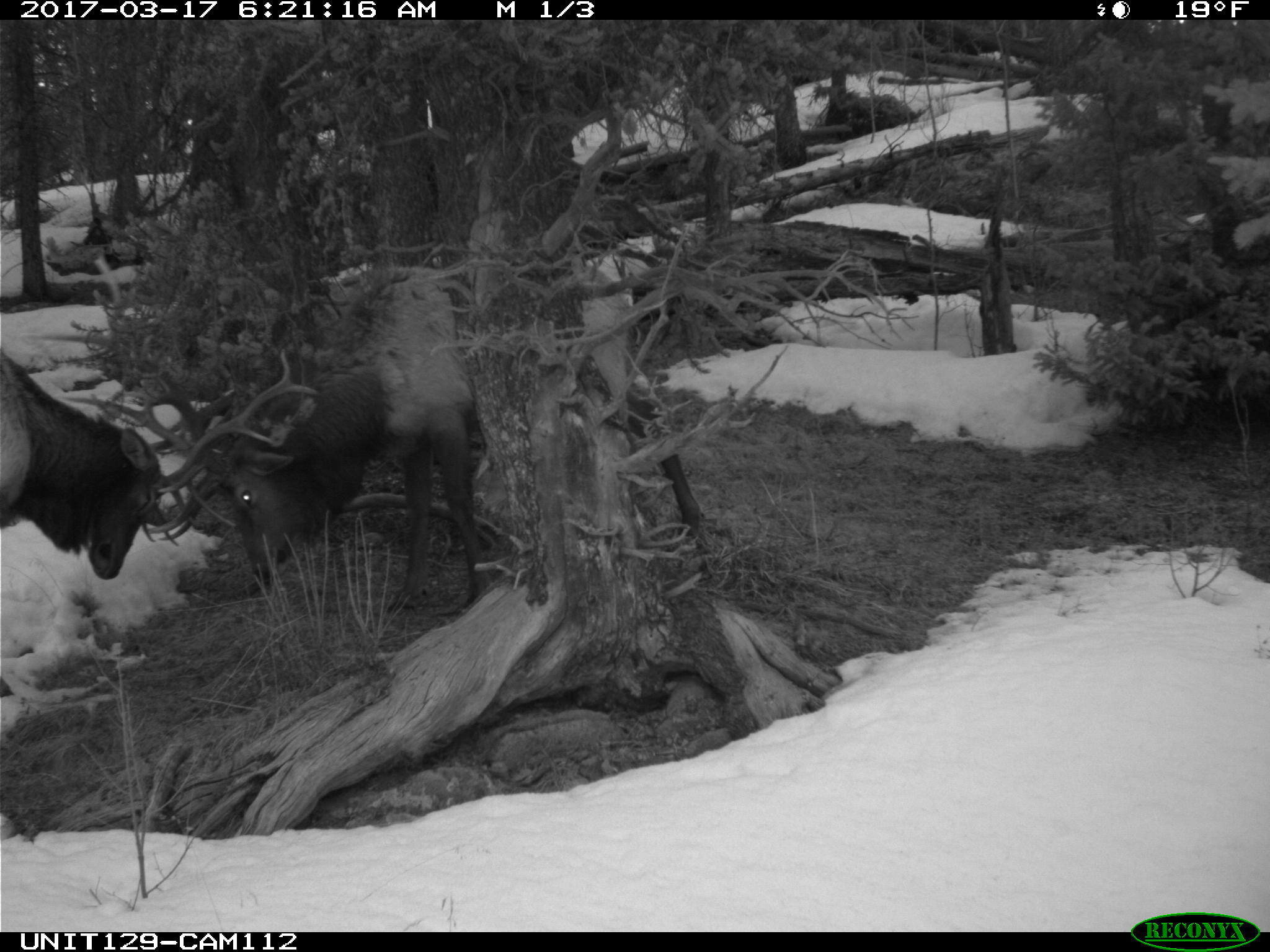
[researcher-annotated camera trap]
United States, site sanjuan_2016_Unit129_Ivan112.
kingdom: Animalia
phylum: Chordata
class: Mammalia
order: Artiodactyla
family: Cervidae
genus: Cervus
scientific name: Cervus elaphus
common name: red deer